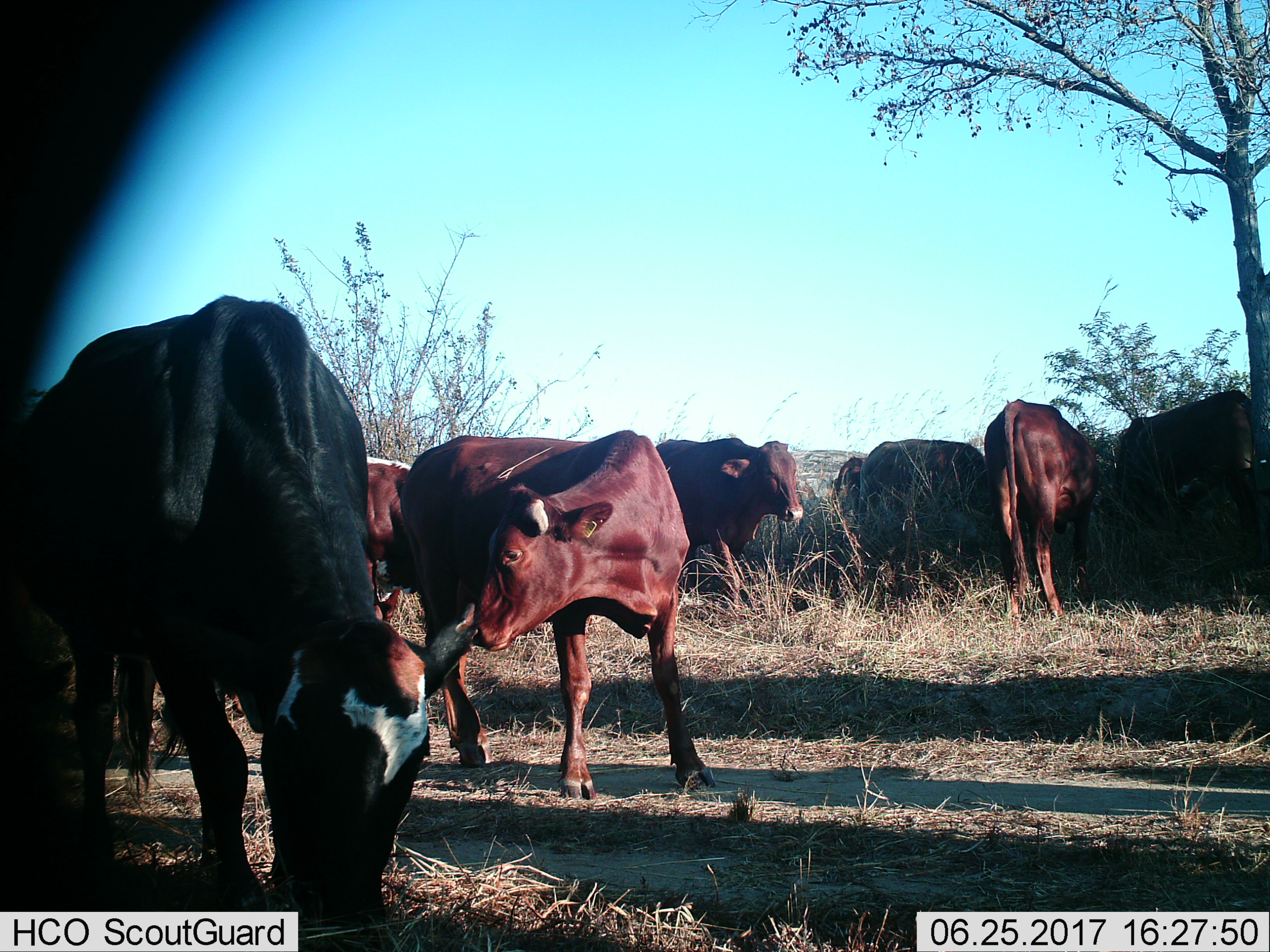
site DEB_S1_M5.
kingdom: Animalia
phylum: Chordata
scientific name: Vertebrata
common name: domestic animal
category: domesticanimal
Domesticanimal (domestic animal) (Vertebrata), count 8. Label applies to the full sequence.